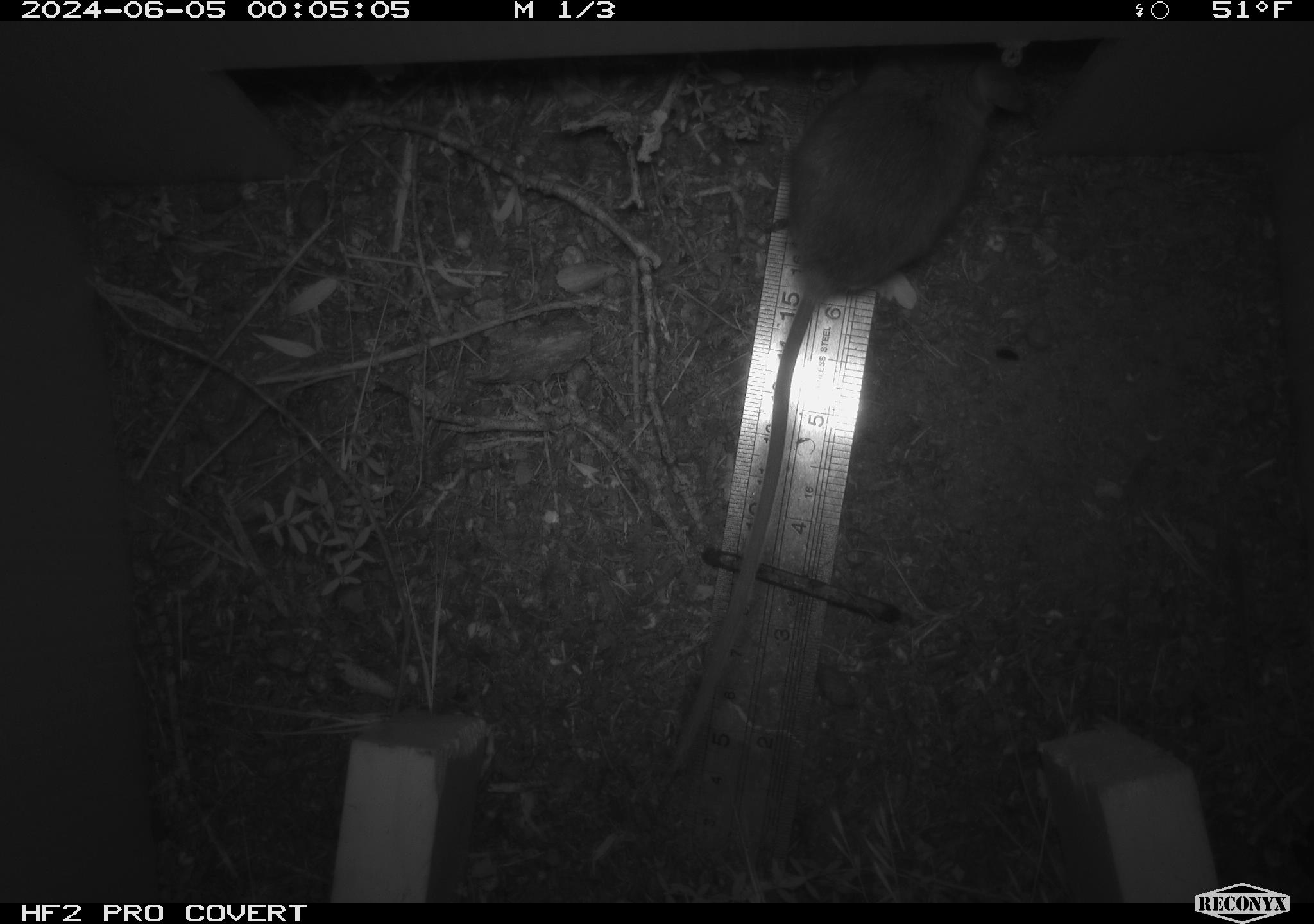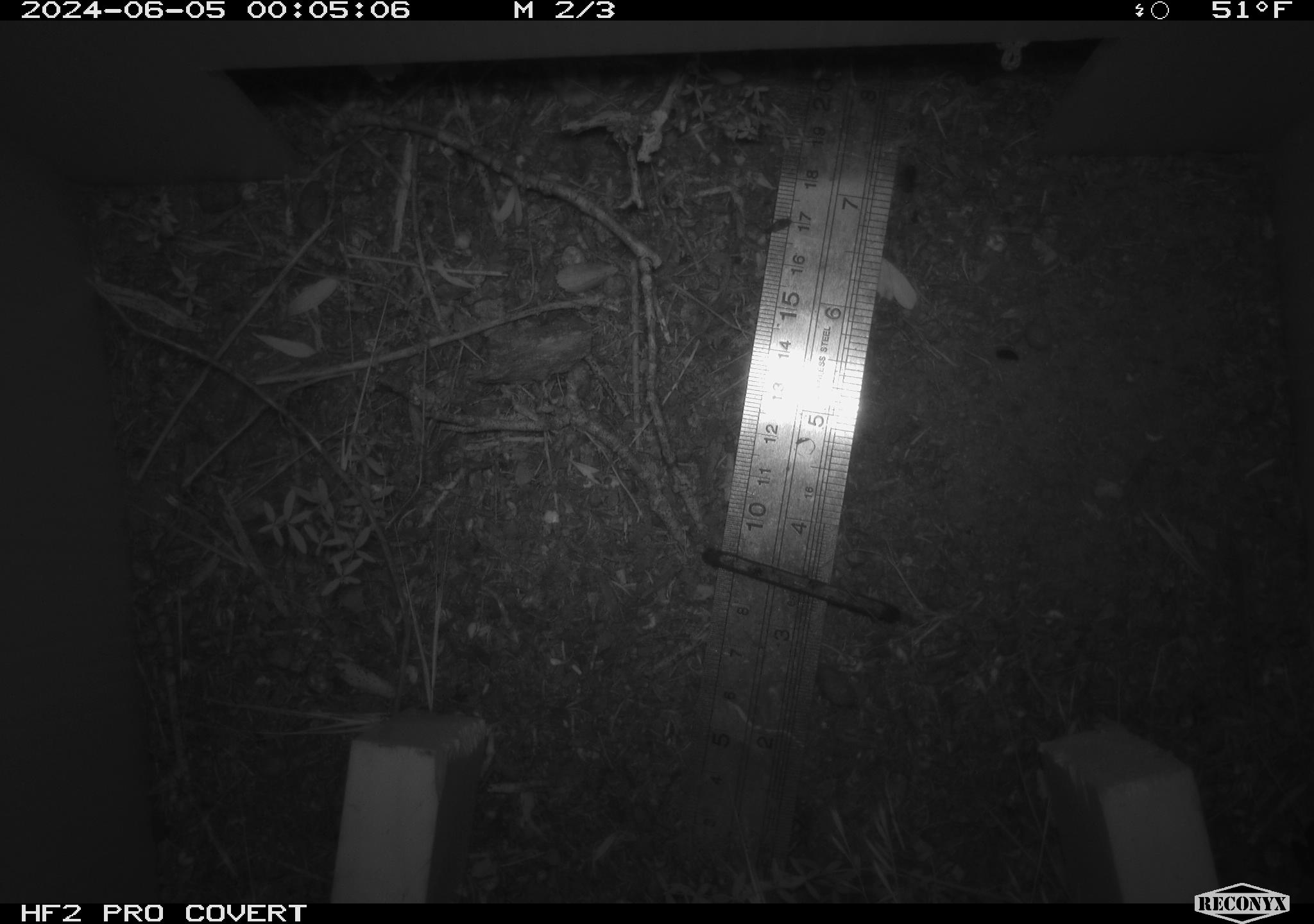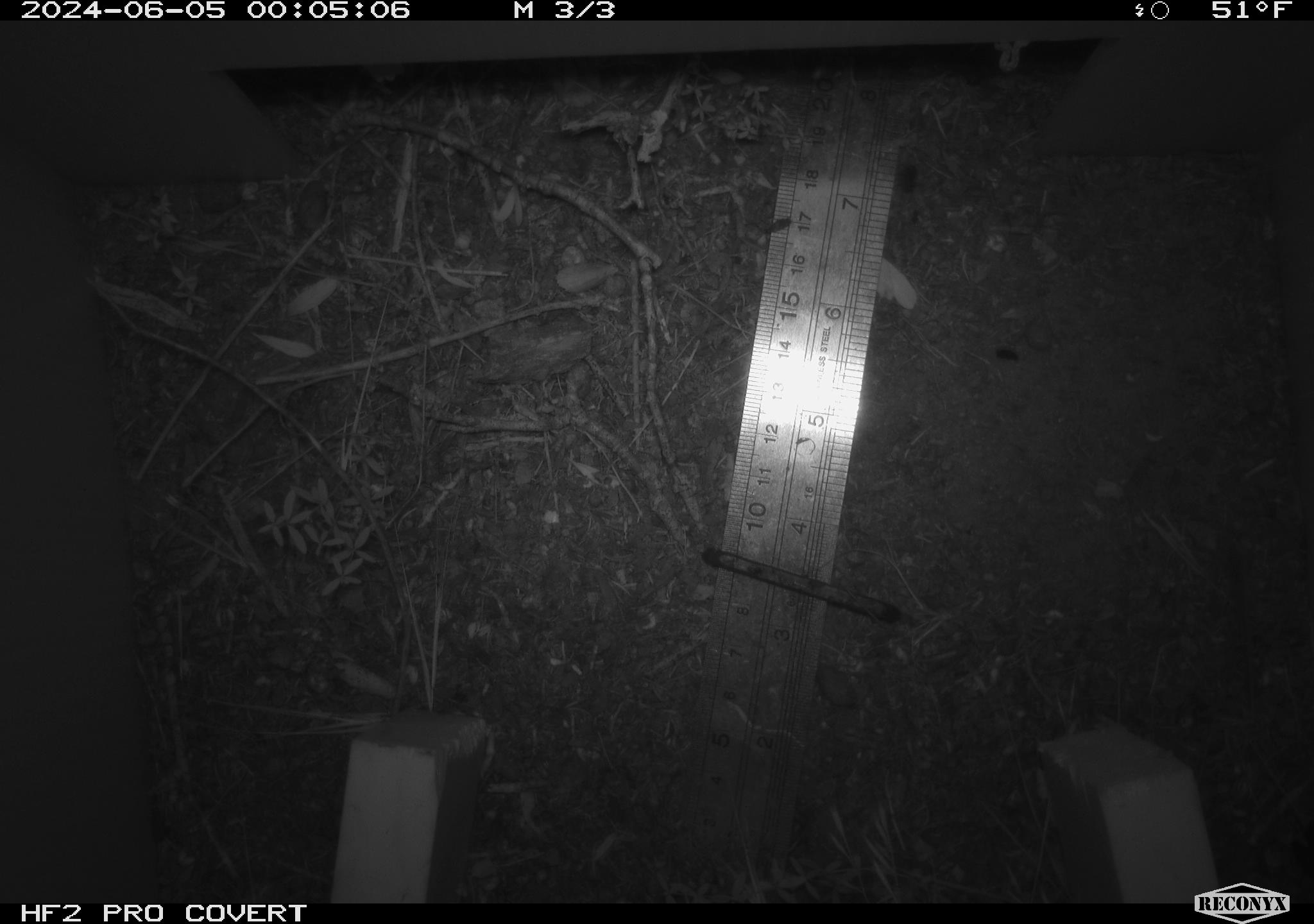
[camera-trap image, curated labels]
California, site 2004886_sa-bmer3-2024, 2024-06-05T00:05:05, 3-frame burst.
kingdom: Animalia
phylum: Chordata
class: Mammalia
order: Rodentia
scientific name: Rodentia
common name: mouse species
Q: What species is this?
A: Mouse species (Rodentia).